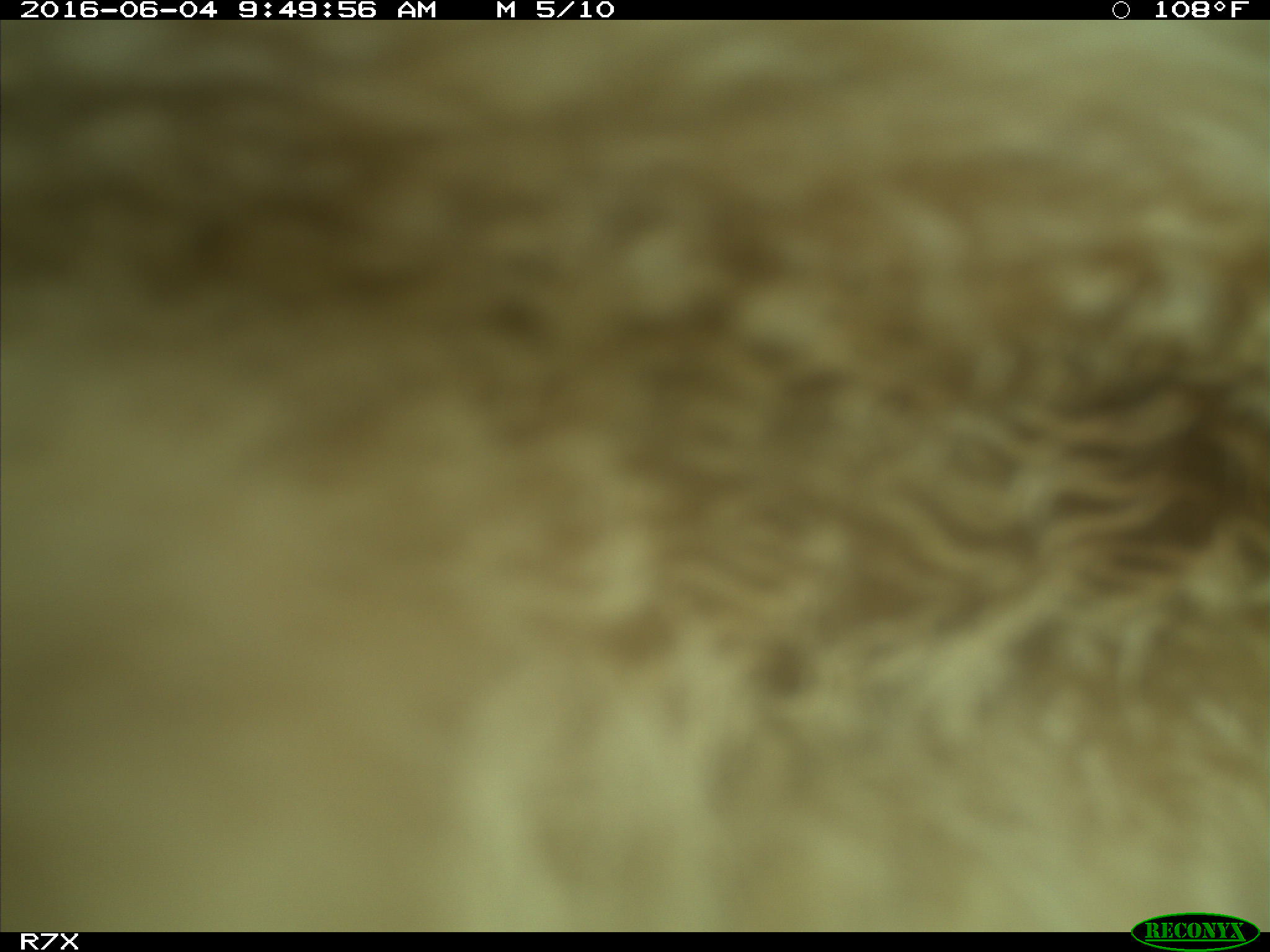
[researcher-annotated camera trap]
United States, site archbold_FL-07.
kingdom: Animalia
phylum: Chordata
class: Mammalia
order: Artiodactyla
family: Bovidae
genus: Bos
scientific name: Bos taurus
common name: domestic cow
Bos taurus (domestic cow).